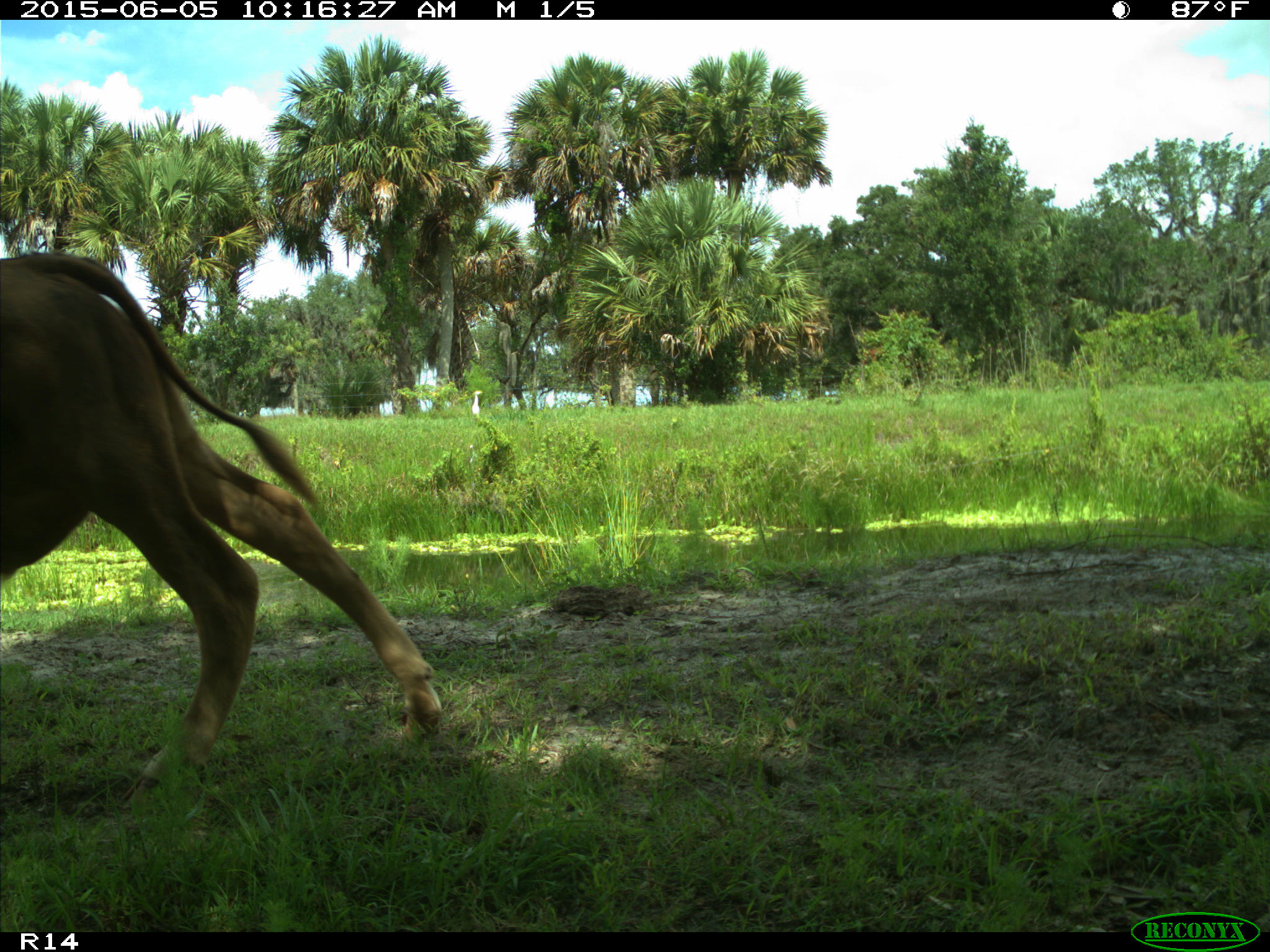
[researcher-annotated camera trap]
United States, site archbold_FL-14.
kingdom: Animalia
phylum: Chordata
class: Mammalia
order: Artiodactyla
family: Bovidae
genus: Bos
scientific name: Bos taurus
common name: domestic cow